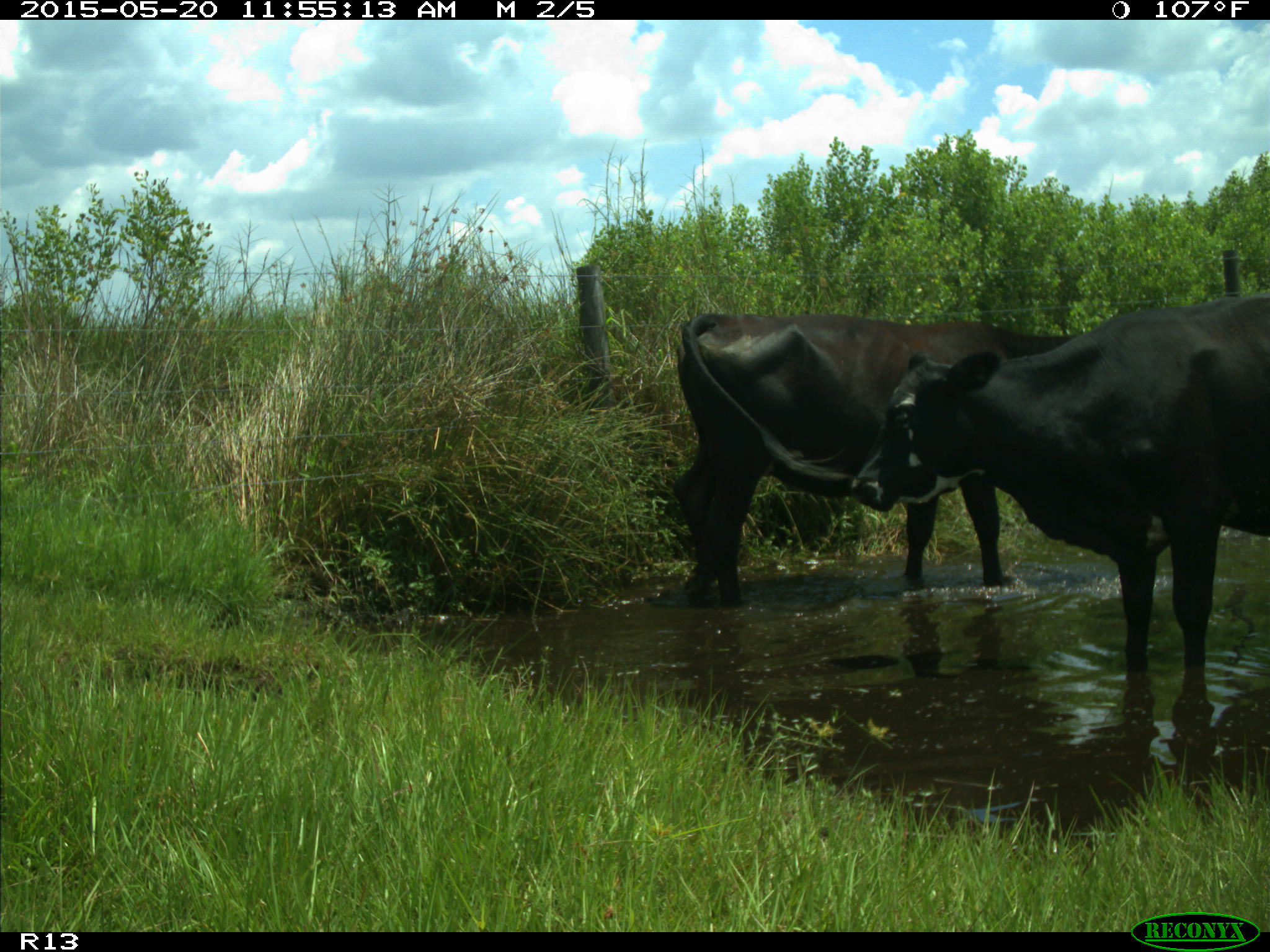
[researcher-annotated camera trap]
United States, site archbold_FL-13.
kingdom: Animalia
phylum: Chordata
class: Mammalia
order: Artiodactyla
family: Bovidae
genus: Bos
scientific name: Bos taurus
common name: domestic cow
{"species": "Bos taurus (domestic cow)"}